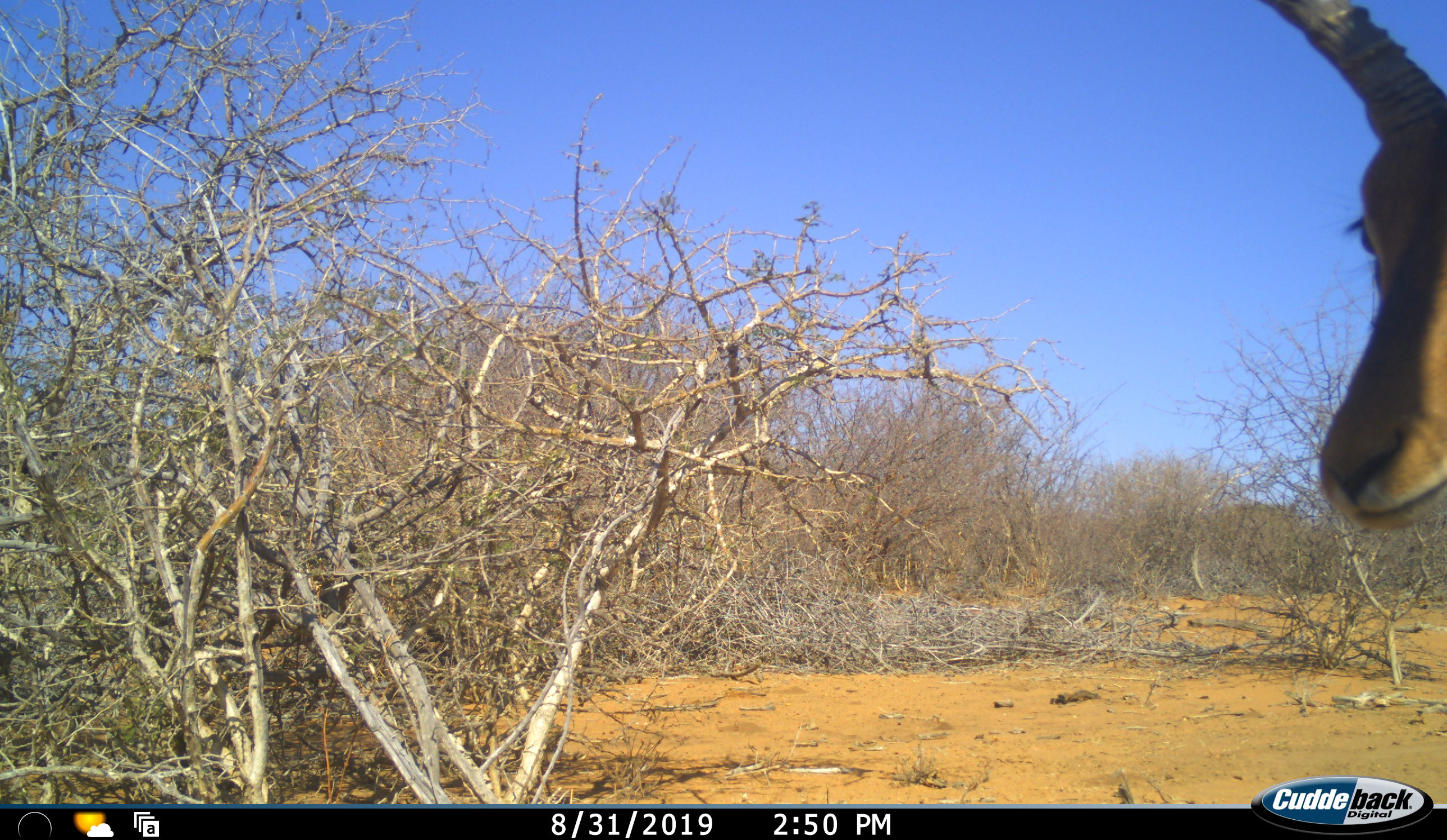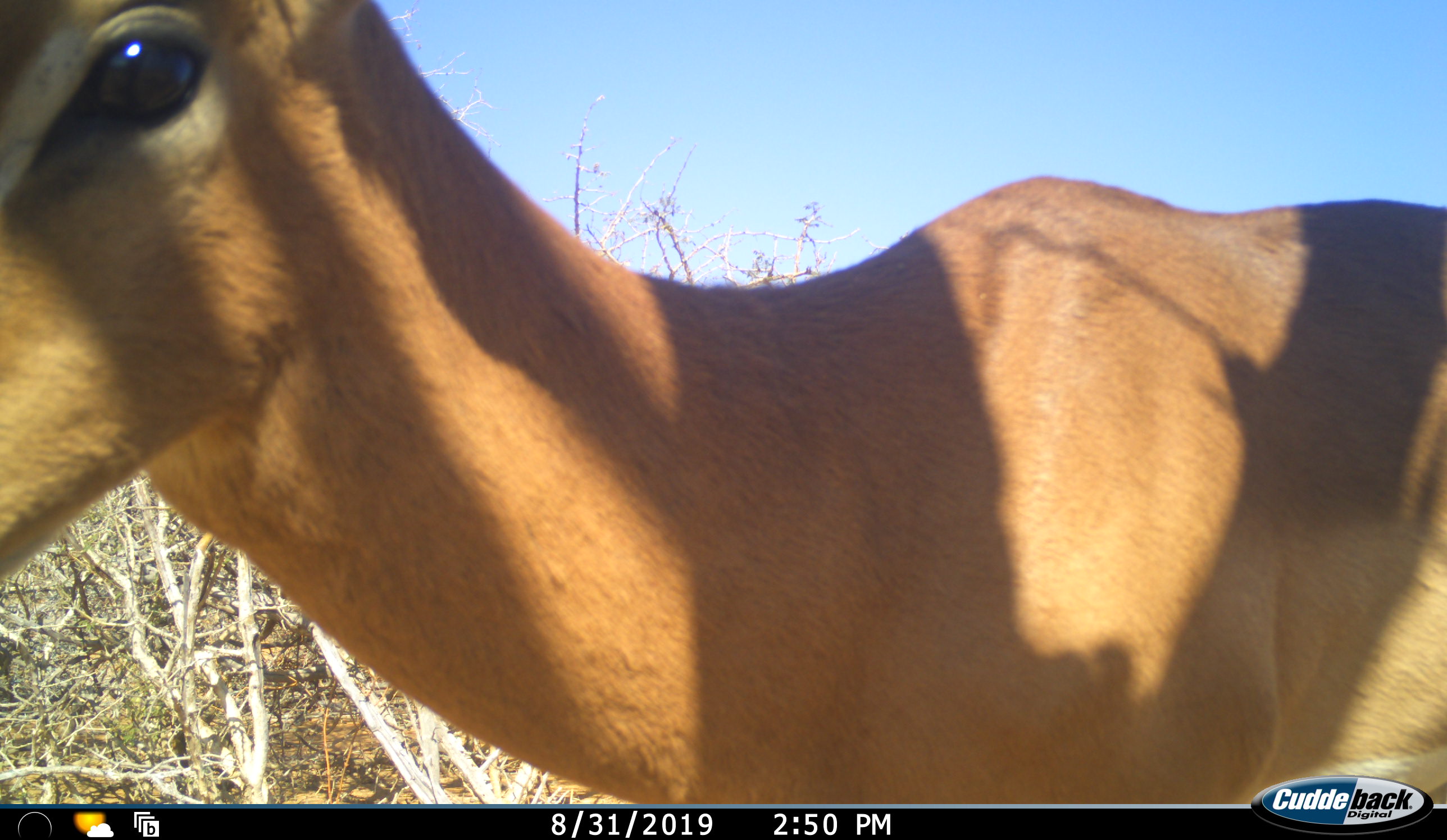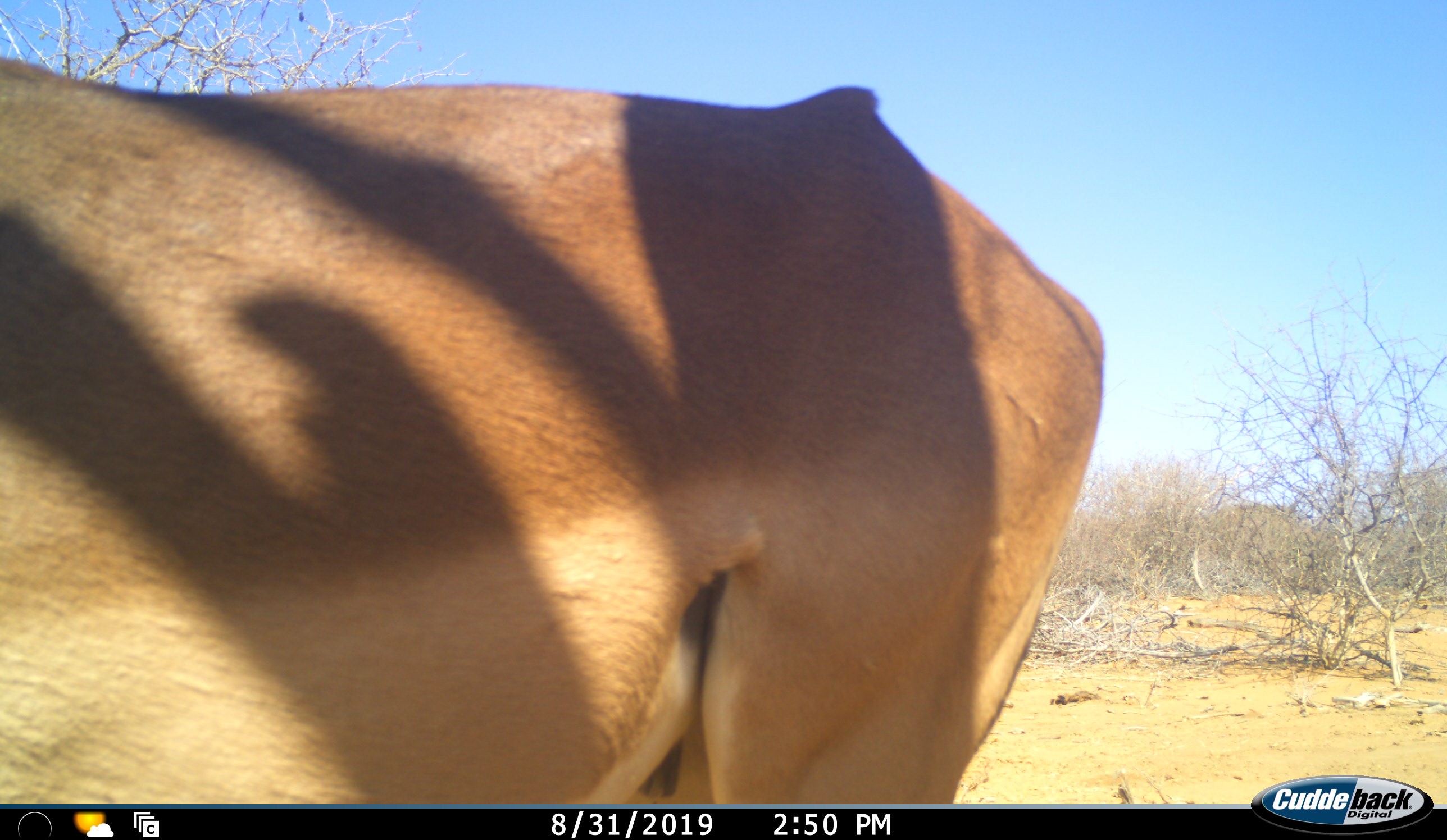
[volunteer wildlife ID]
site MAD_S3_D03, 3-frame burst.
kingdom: Animalia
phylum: Chordata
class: Mammalia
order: Artiodactyla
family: Bovidae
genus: Aepyceros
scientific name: Aepyceros melampus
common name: impala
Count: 1.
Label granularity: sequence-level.